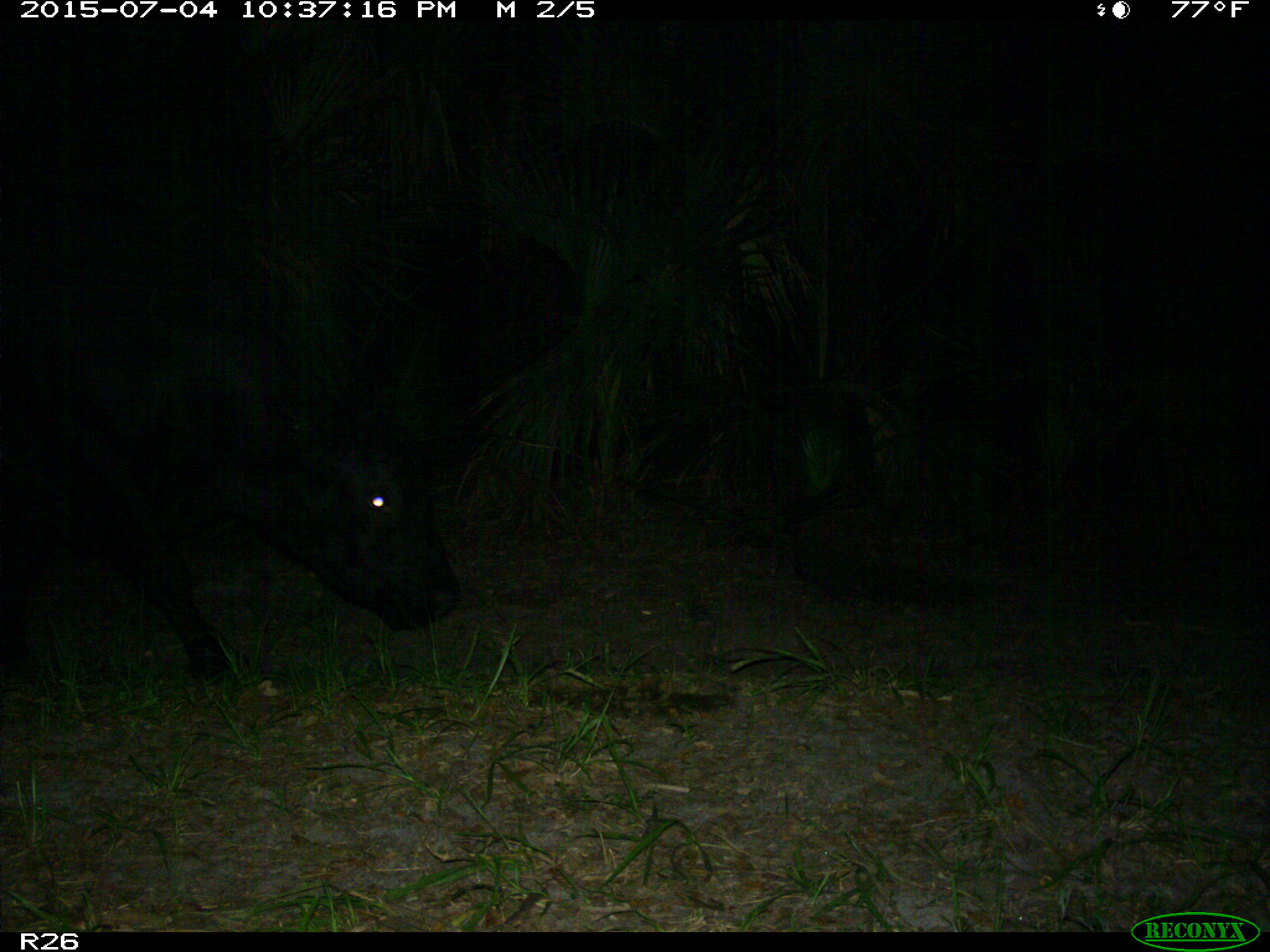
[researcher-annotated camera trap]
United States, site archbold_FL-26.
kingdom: Animalia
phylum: Chordata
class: Mammalia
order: Artiodactyla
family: Bovidae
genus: Bos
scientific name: Bos taurus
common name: domestic cow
Bos taurus (domestic cow).